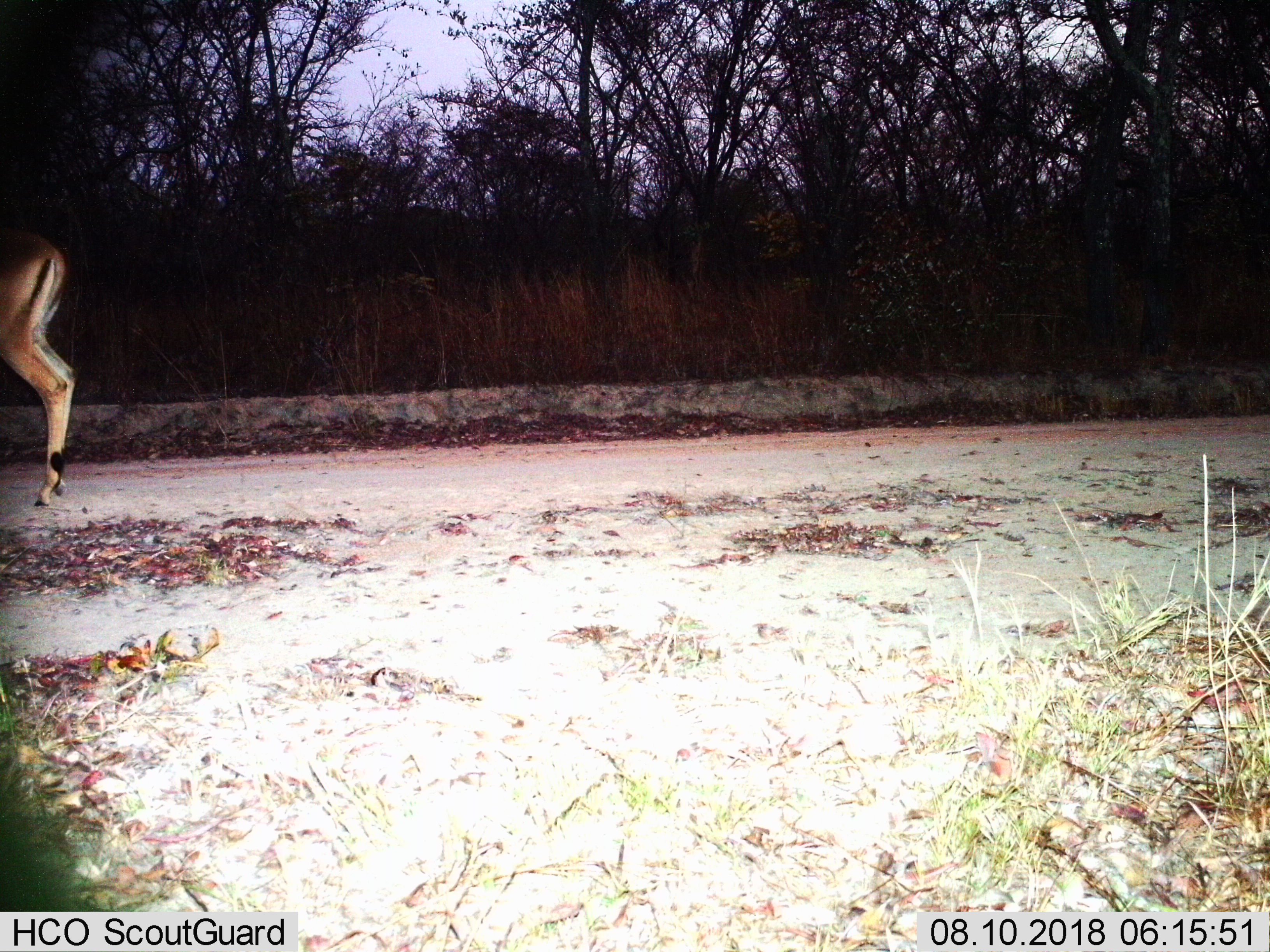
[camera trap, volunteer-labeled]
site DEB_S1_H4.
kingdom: Animalia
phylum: Chordata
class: Mammalia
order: Artiodactyla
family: Bovidae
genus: Aepyceros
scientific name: Aepyceros melampus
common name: impala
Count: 1.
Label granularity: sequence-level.